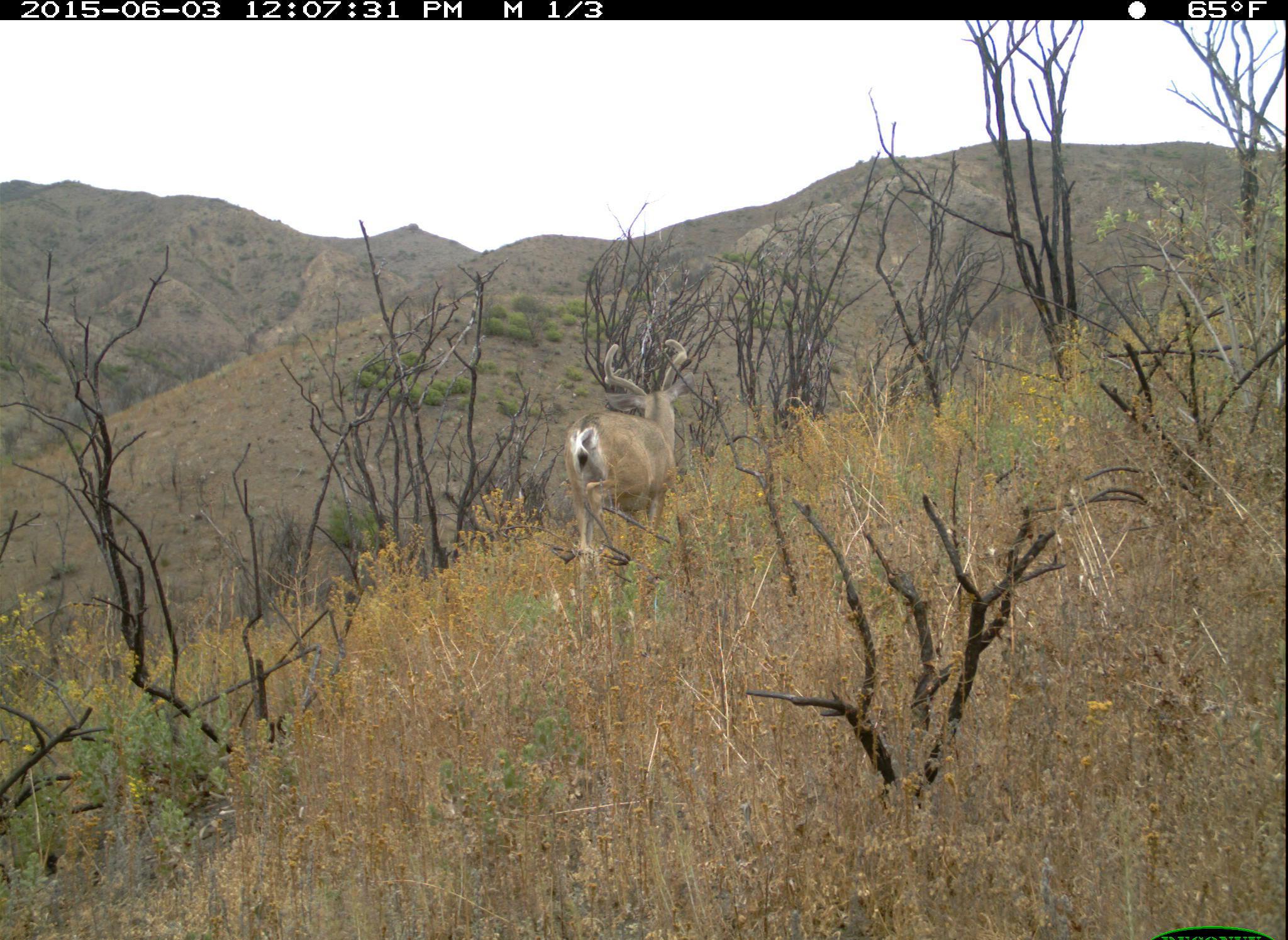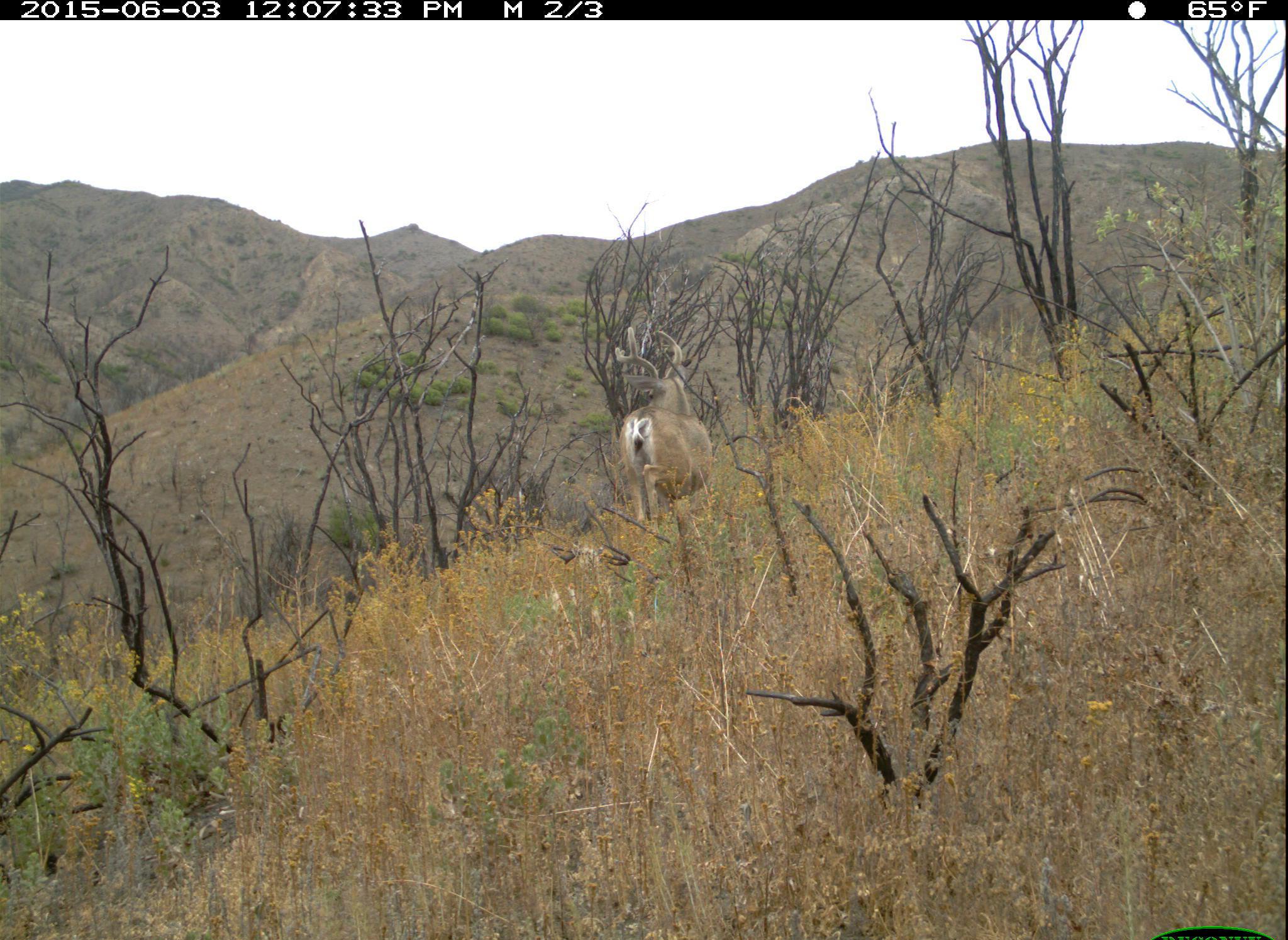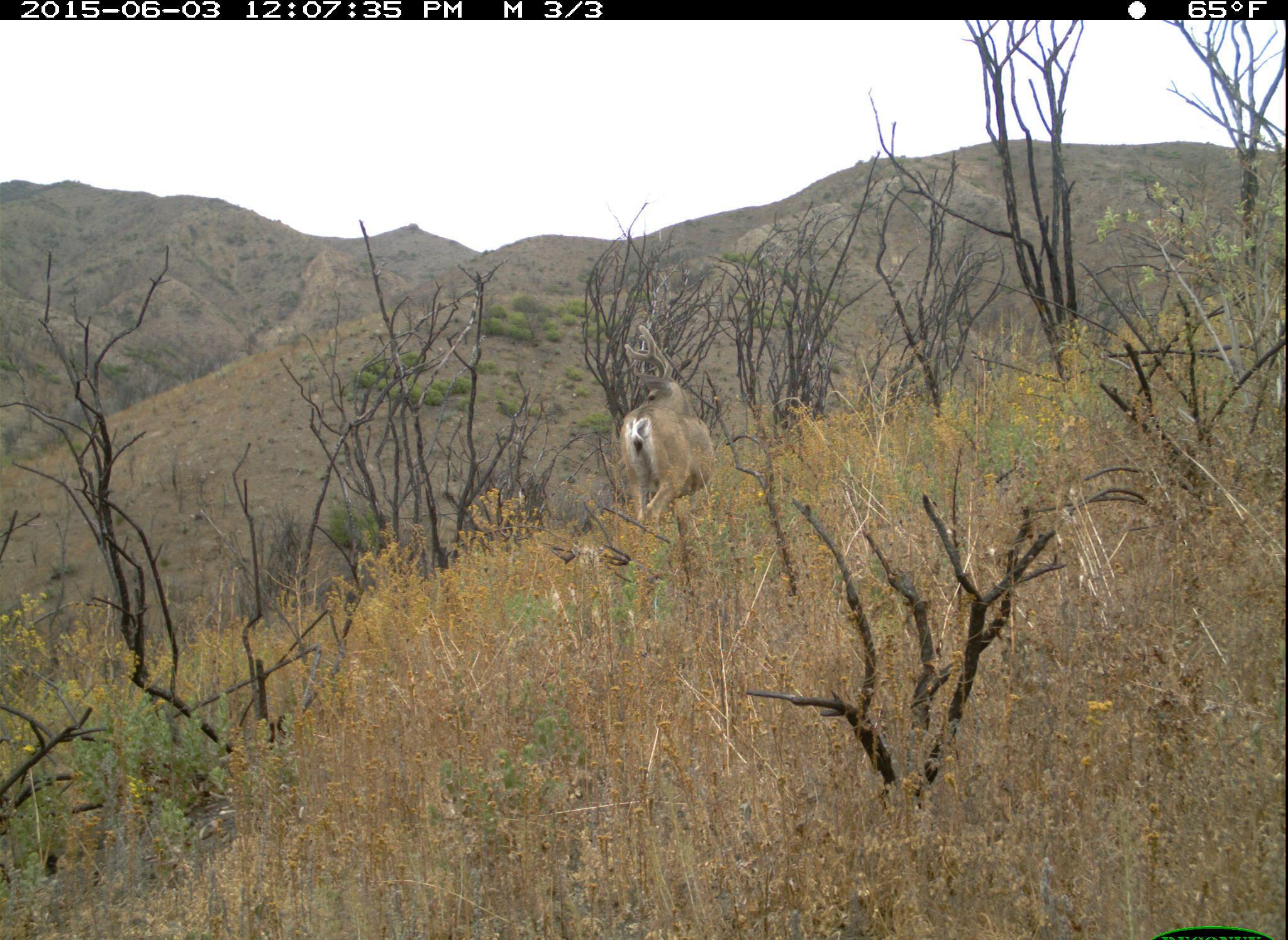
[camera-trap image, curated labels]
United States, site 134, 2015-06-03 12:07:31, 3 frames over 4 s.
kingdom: Animalia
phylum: Chordata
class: Mammalia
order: Artiodactyla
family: Cervidae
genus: Odocoileus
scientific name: Odocoileus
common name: deer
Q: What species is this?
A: Deer (Odocoileus).